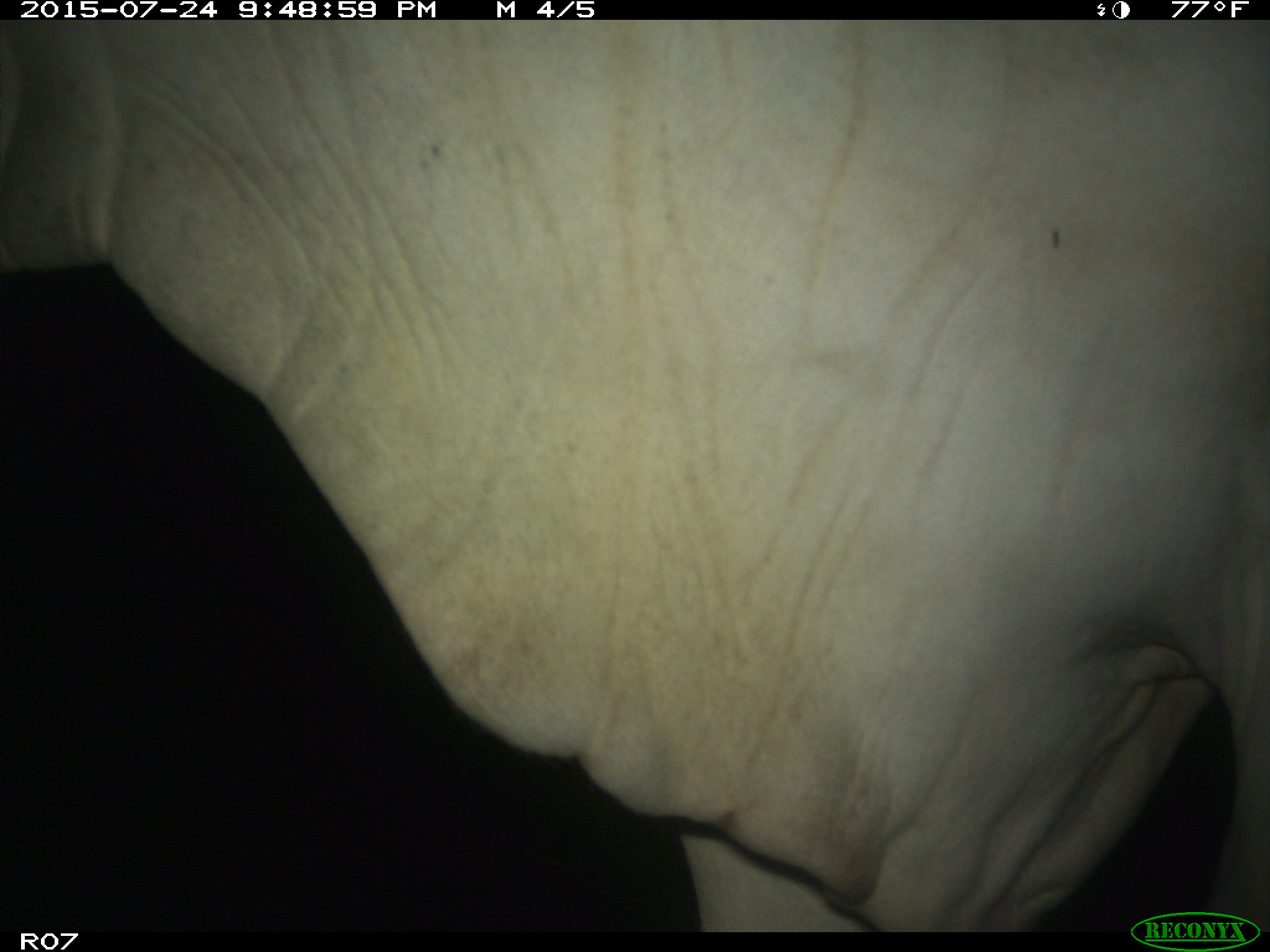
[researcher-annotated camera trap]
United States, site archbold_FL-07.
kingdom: Animalia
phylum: Chordata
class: Mammalia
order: Artiodactyla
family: Bovidae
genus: Bos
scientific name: Bos taurus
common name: domestic cow